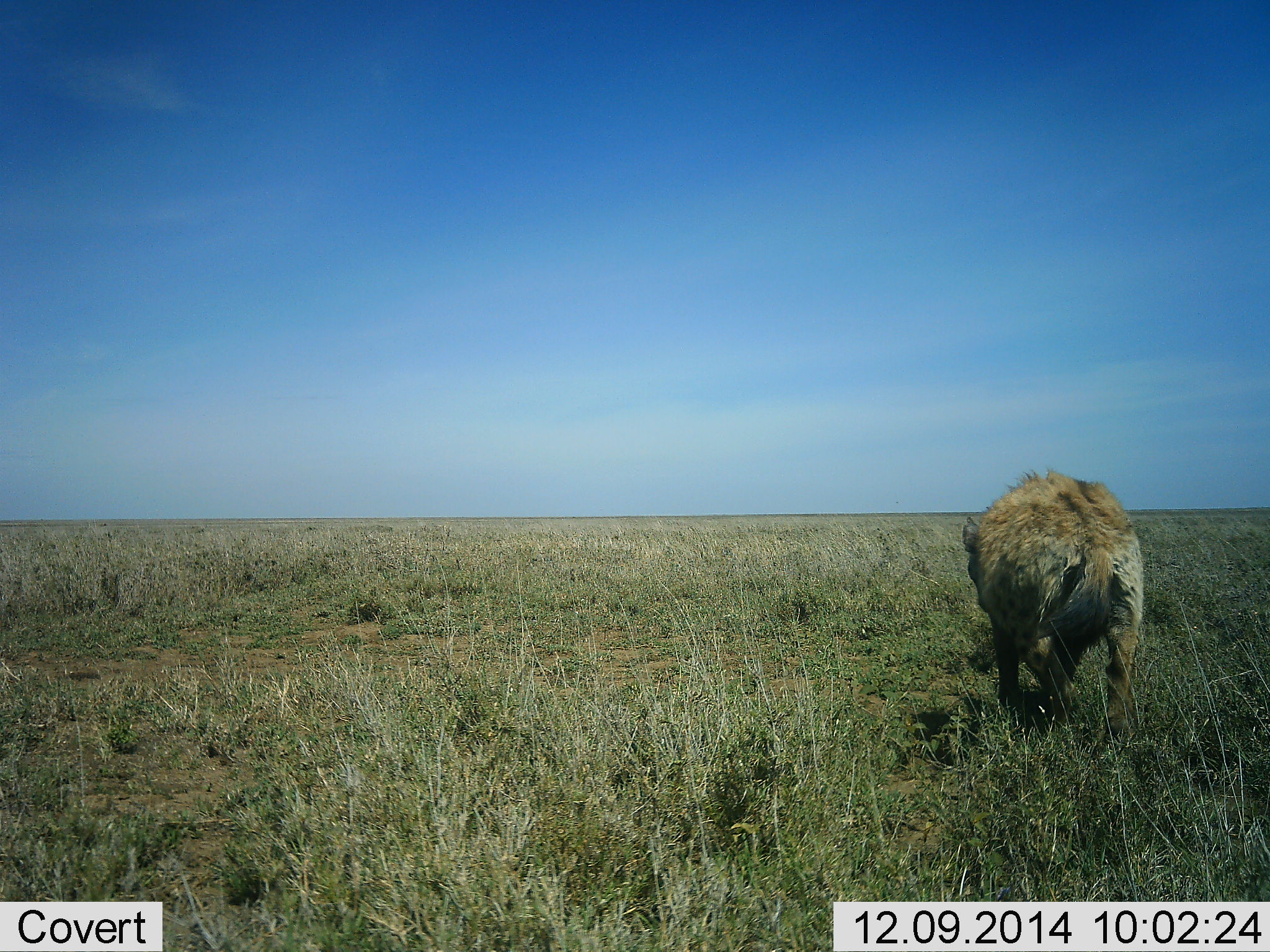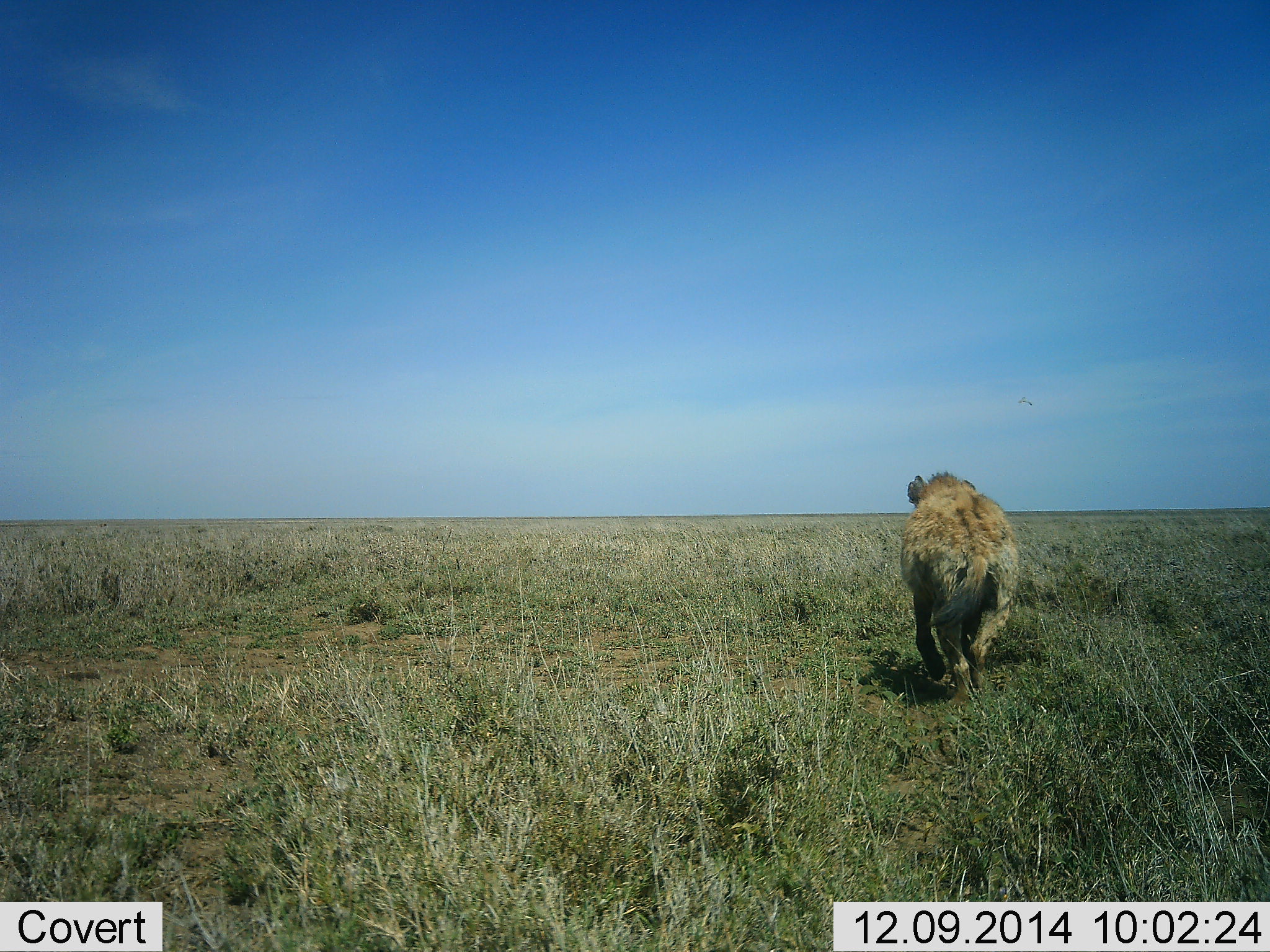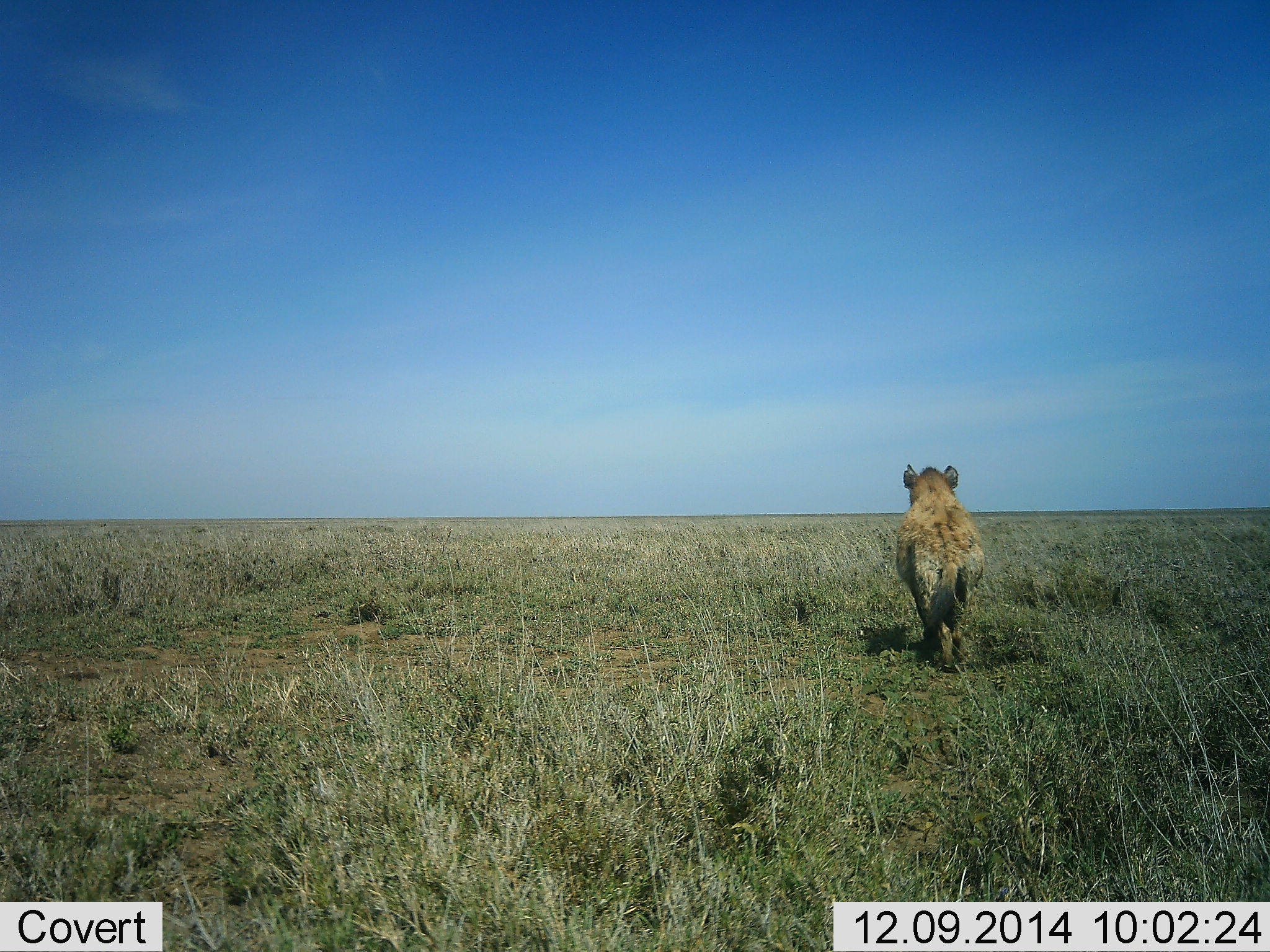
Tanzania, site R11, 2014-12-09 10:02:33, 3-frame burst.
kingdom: Animalia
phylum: Chordata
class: Mammalia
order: Carnivora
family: Hyaenidae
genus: Crocuta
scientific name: Crocuta crocuta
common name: spotted hyena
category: hyenaspotted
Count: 1.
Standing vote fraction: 9%.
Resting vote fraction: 0%.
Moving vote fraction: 100%.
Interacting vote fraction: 0%.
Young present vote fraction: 0%.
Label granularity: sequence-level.